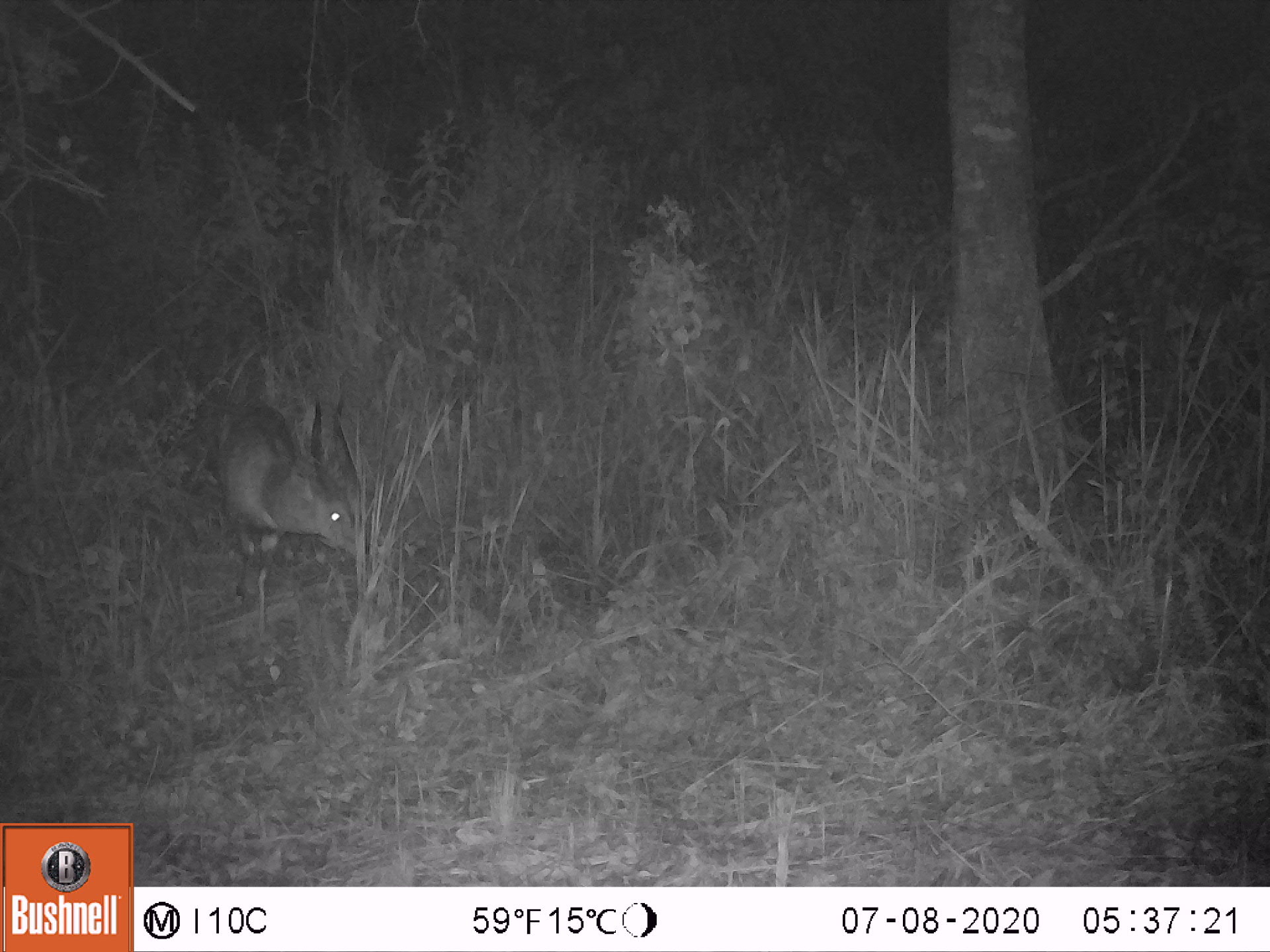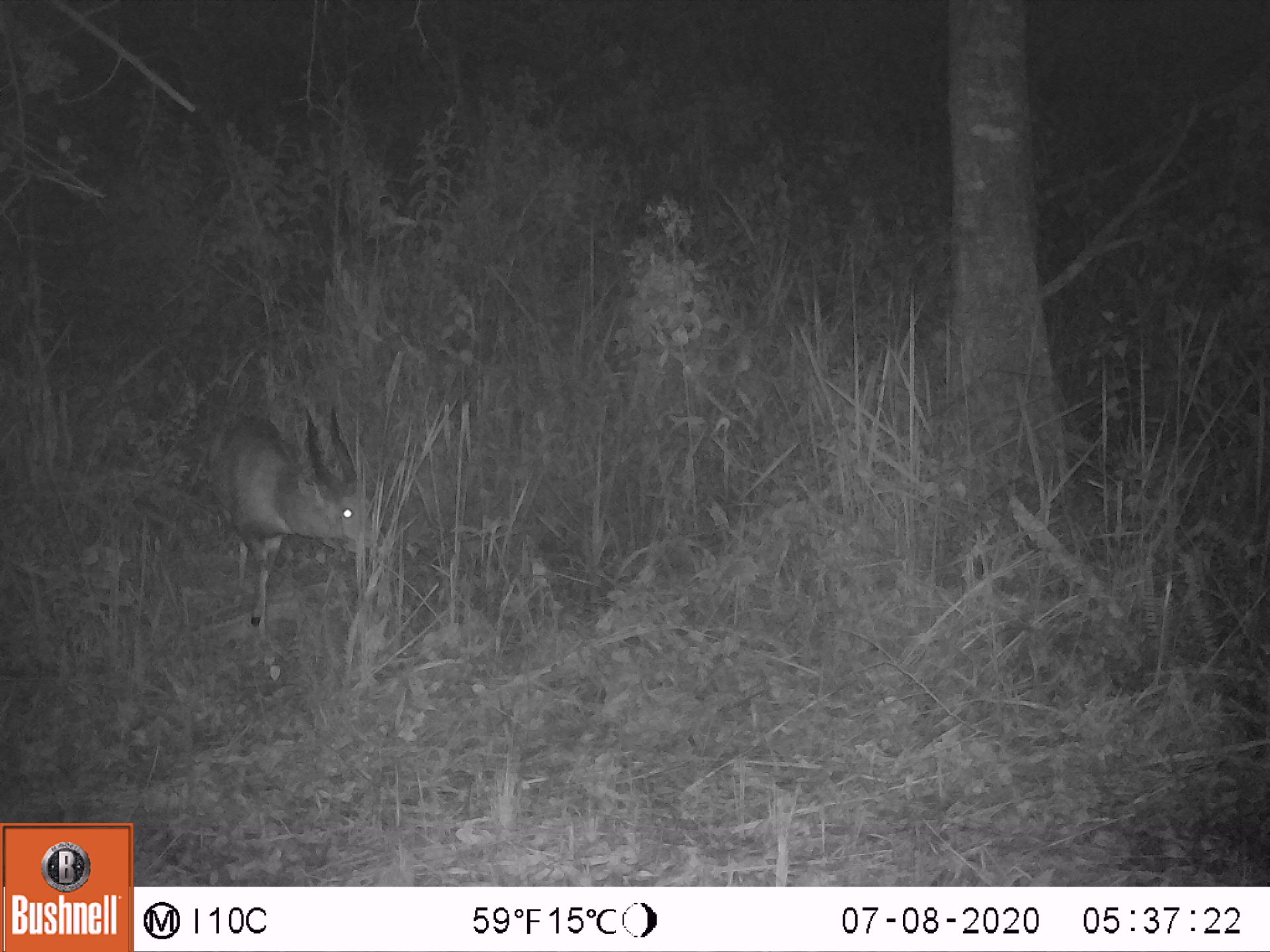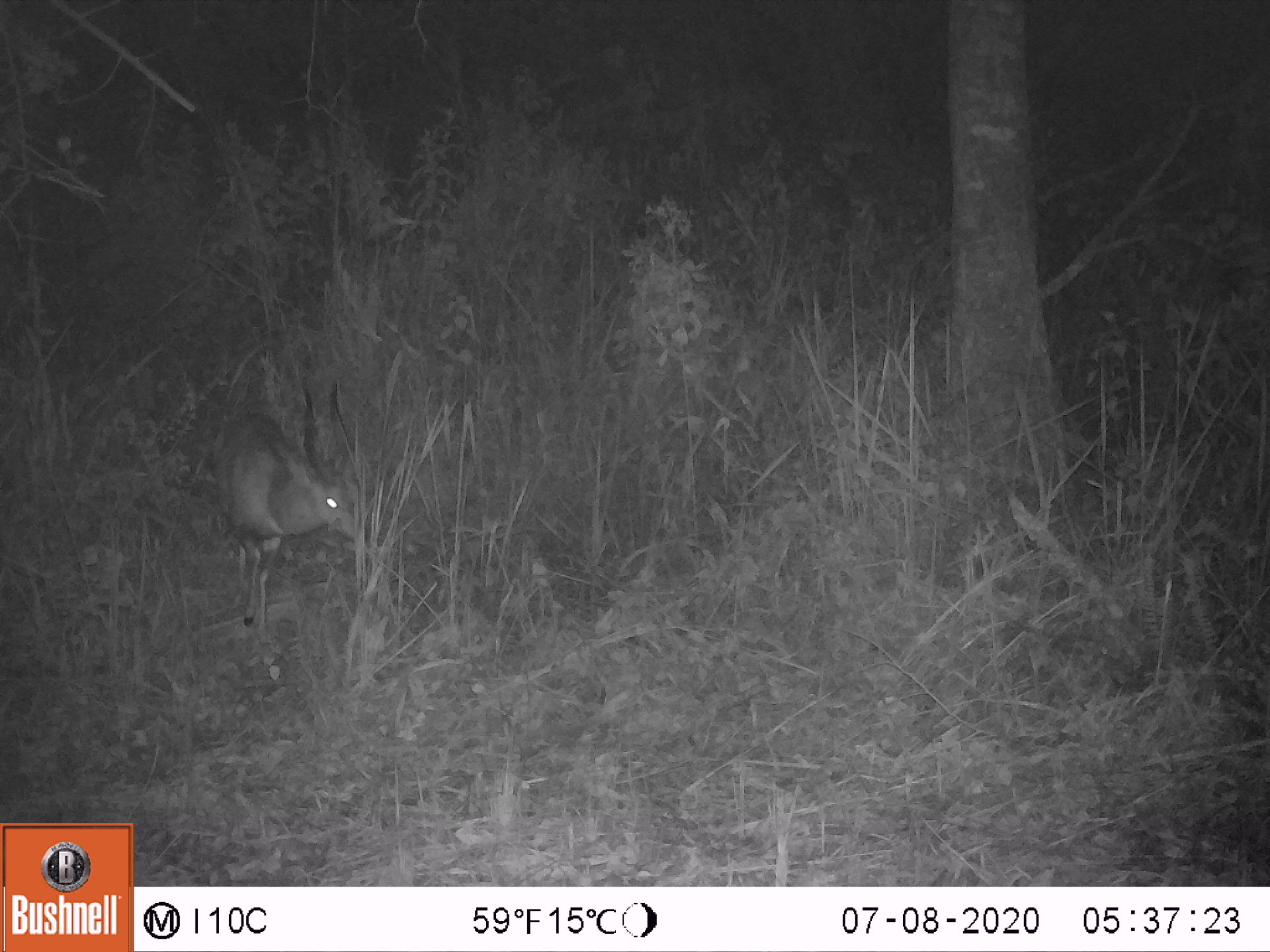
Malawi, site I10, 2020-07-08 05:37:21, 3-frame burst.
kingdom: Animalia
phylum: Chordata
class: Mammalia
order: Artiodactyla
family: Bovidae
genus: Tragelaphus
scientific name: Tragelaphus sylvaticus sylvaticus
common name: cape bushbuck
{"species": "cape bushbuck (Tragelaphus sylvaticus sylvaticus)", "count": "1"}